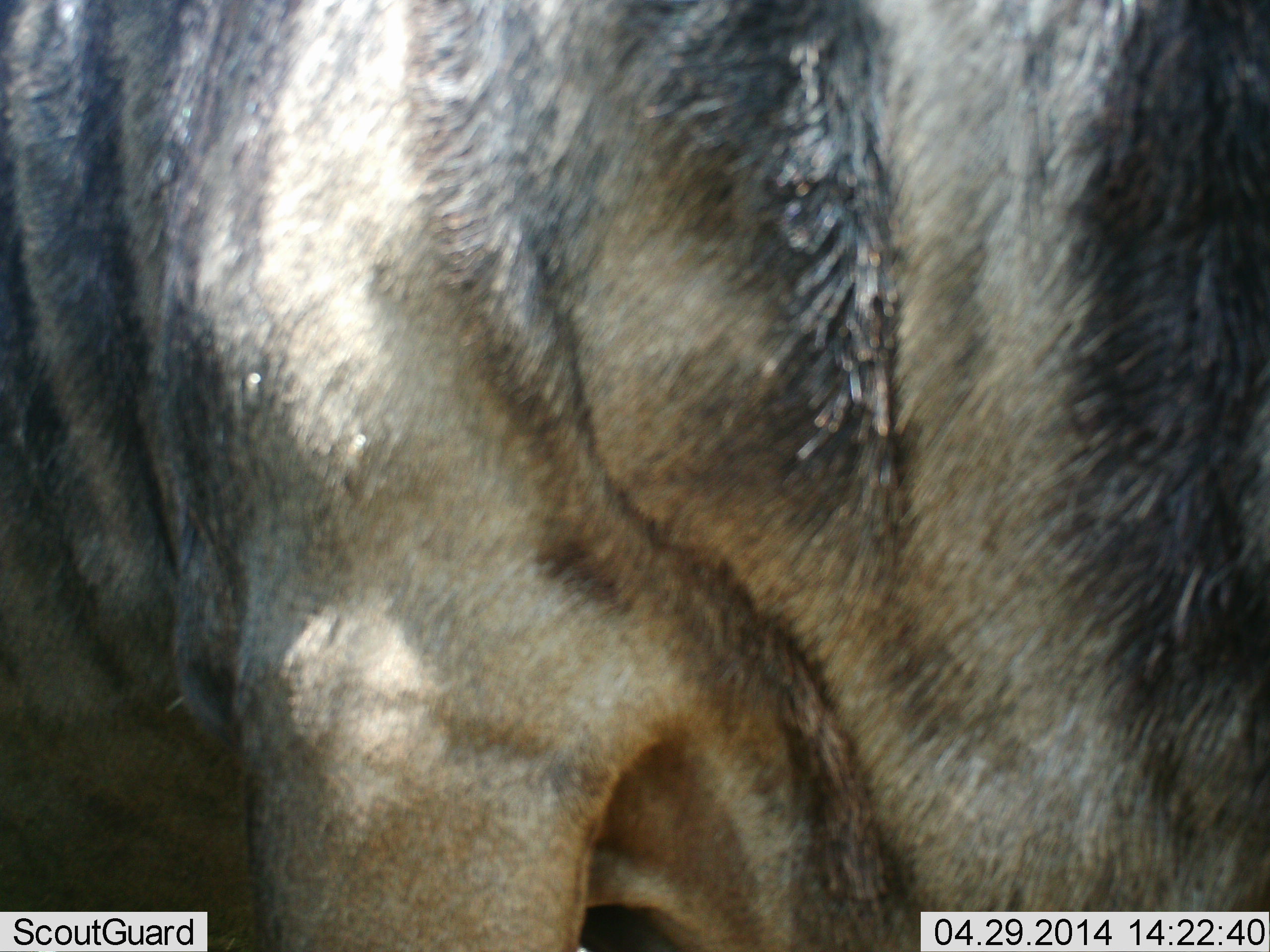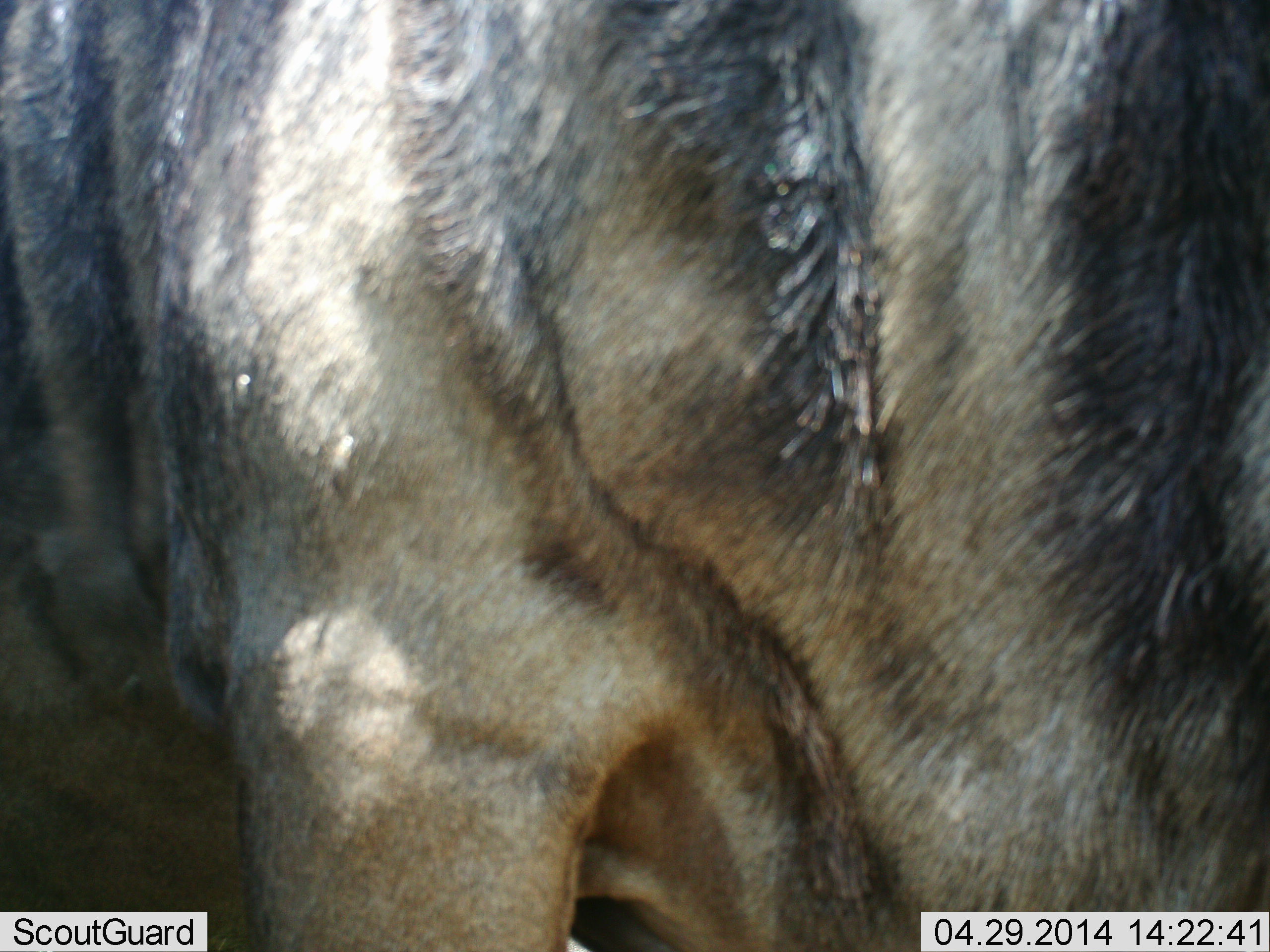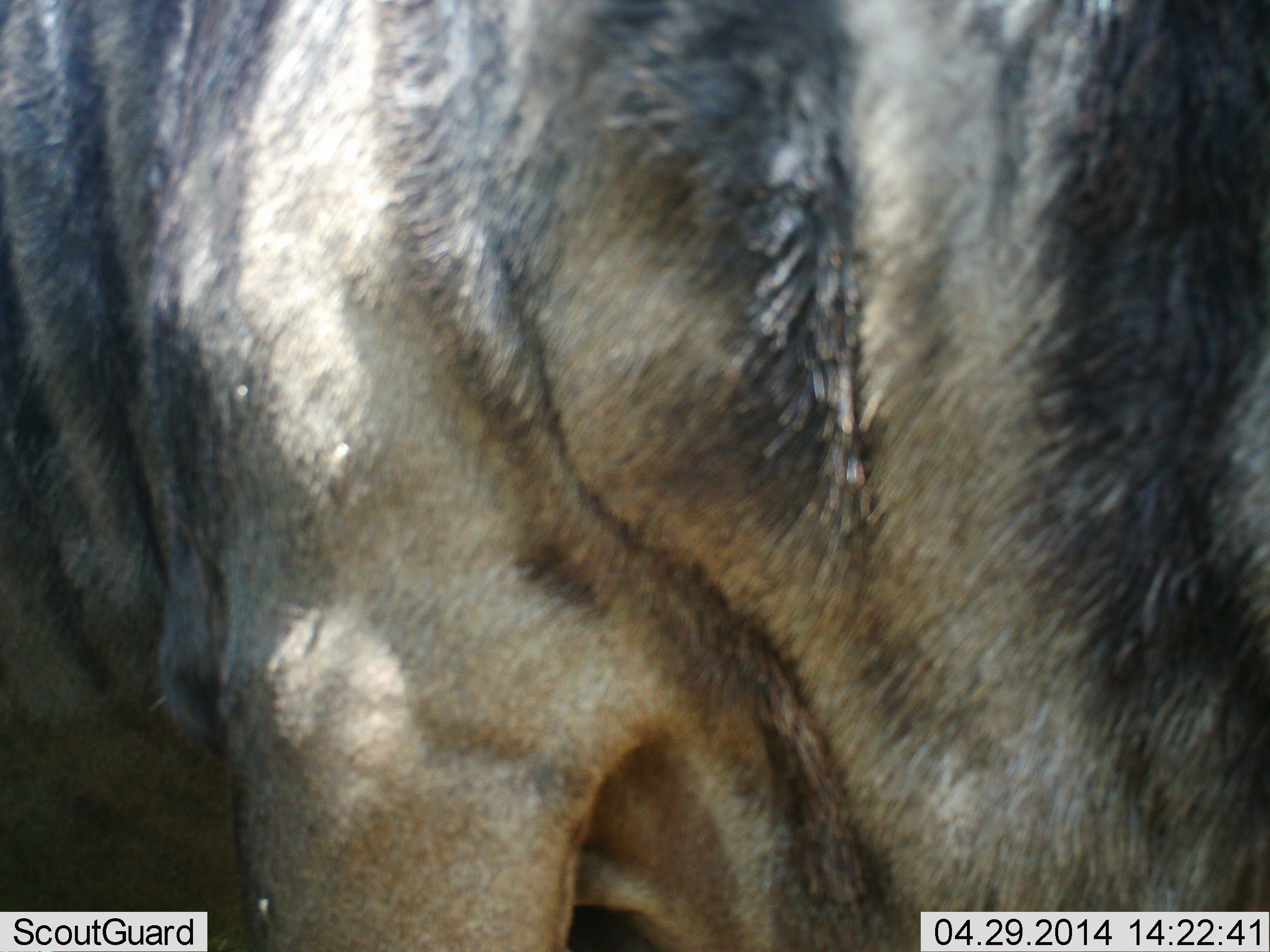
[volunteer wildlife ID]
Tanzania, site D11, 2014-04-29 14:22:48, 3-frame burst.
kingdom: Animalia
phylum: Chordata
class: Mammalia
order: Artiodactyla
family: Bovidae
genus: Connochaetes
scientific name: Connochaetes taurinus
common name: blue wildebeest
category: wildebeest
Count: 1.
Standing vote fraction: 80%.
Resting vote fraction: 0%.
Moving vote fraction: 10%.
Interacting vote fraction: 0%.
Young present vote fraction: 0%.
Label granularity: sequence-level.